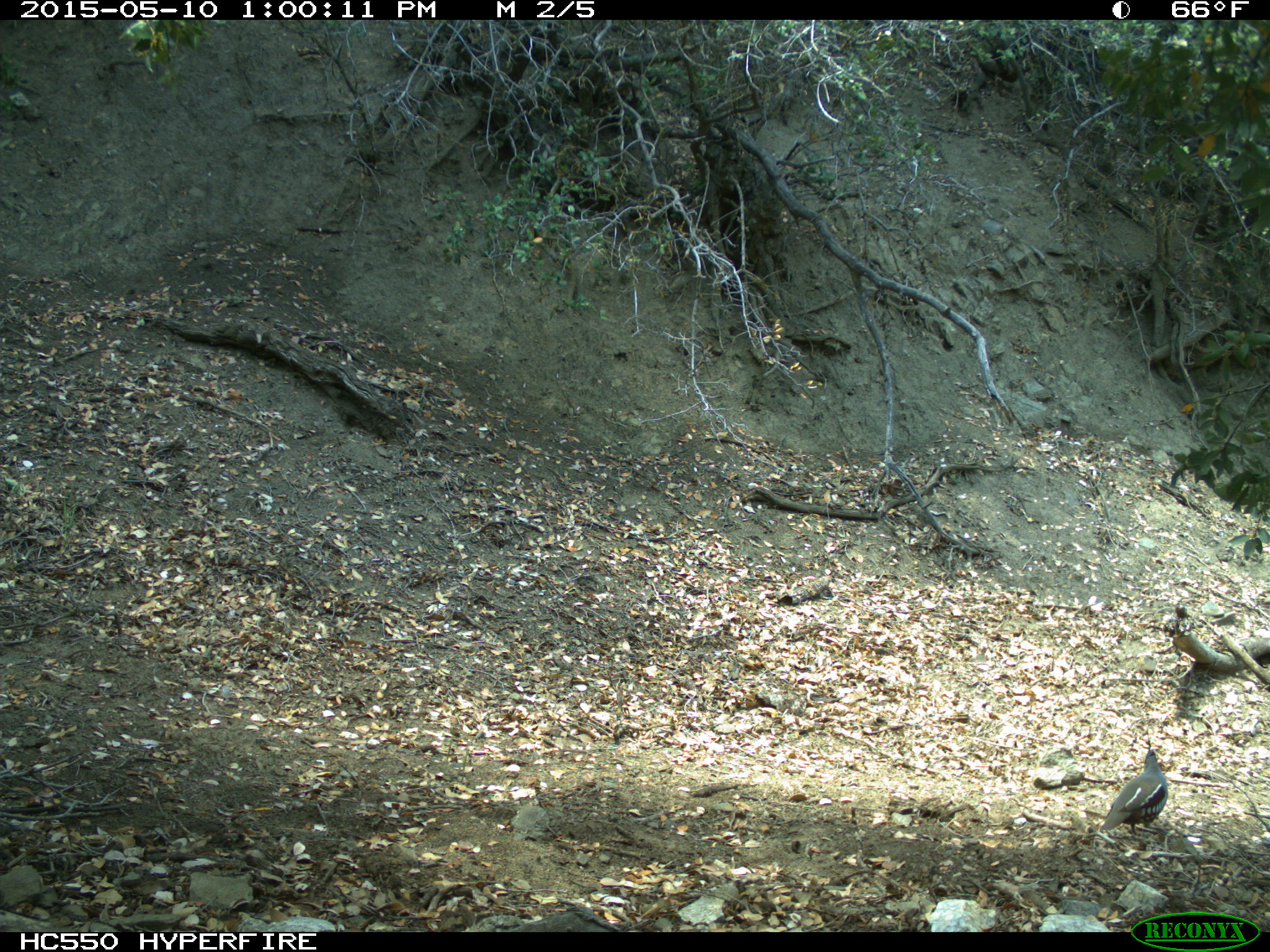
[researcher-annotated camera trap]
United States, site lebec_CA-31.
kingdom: Animalia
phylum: Chordata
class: Aves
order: Galliformes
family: Odontophoridae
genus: Callipepla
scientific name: Callipepla californica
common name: california quail